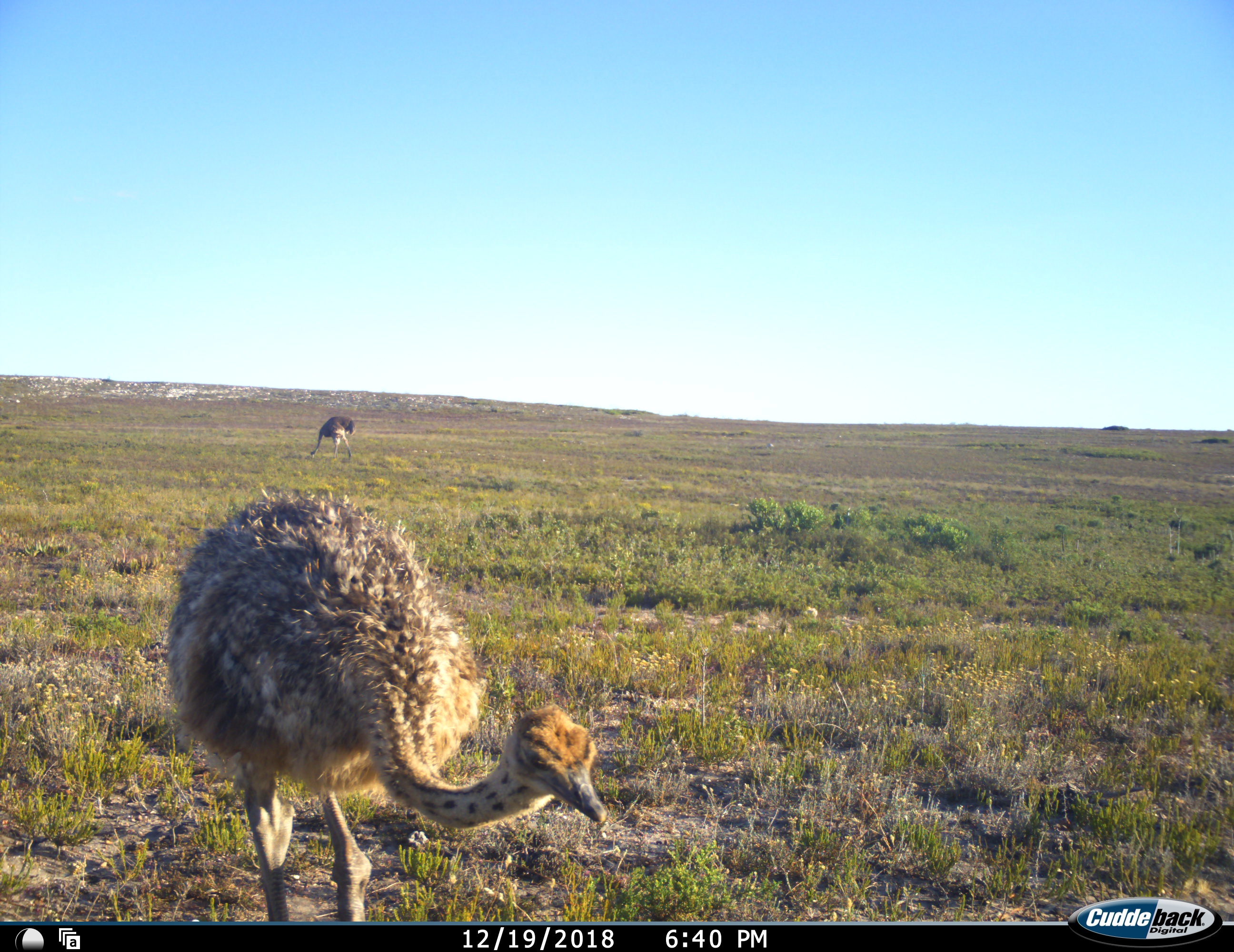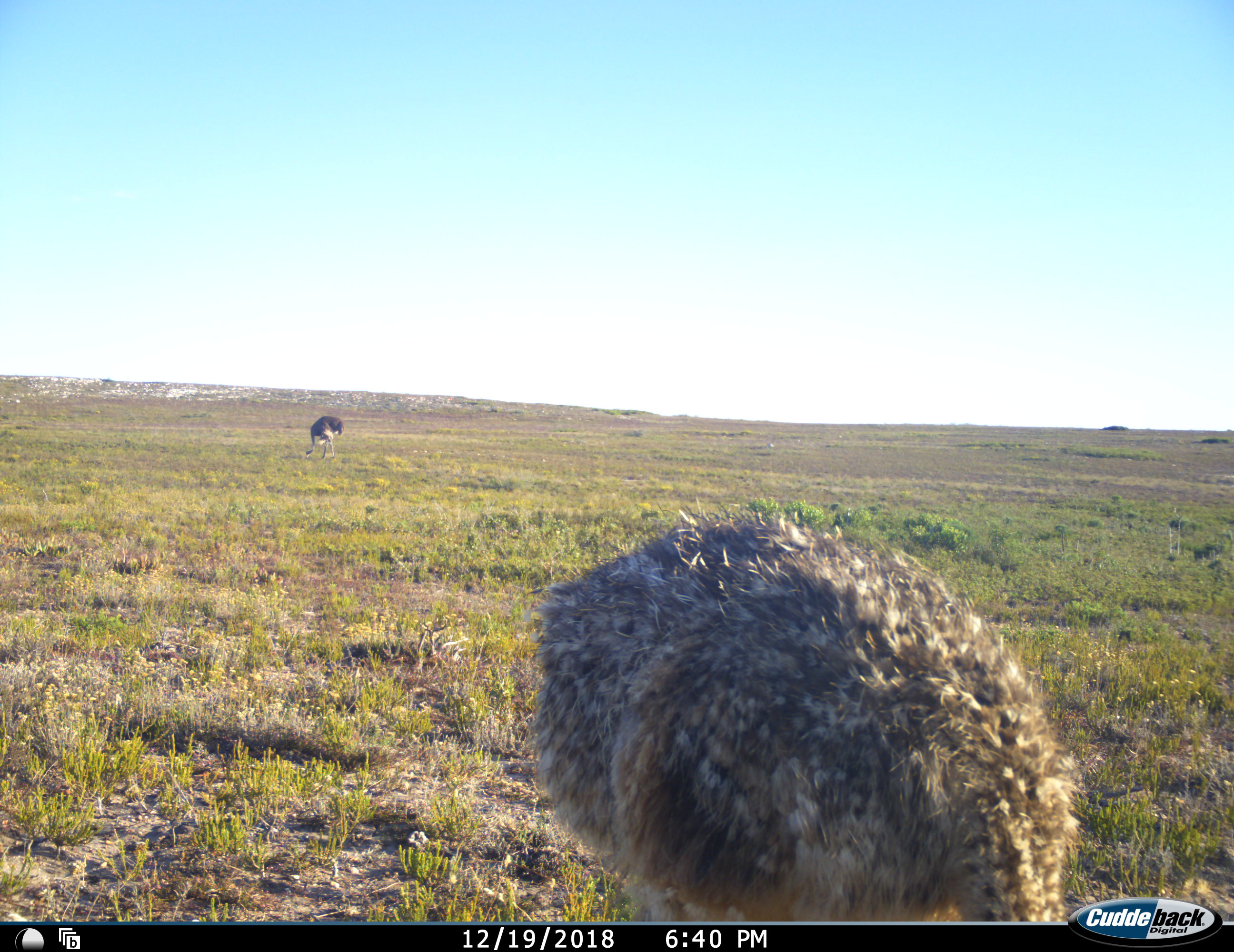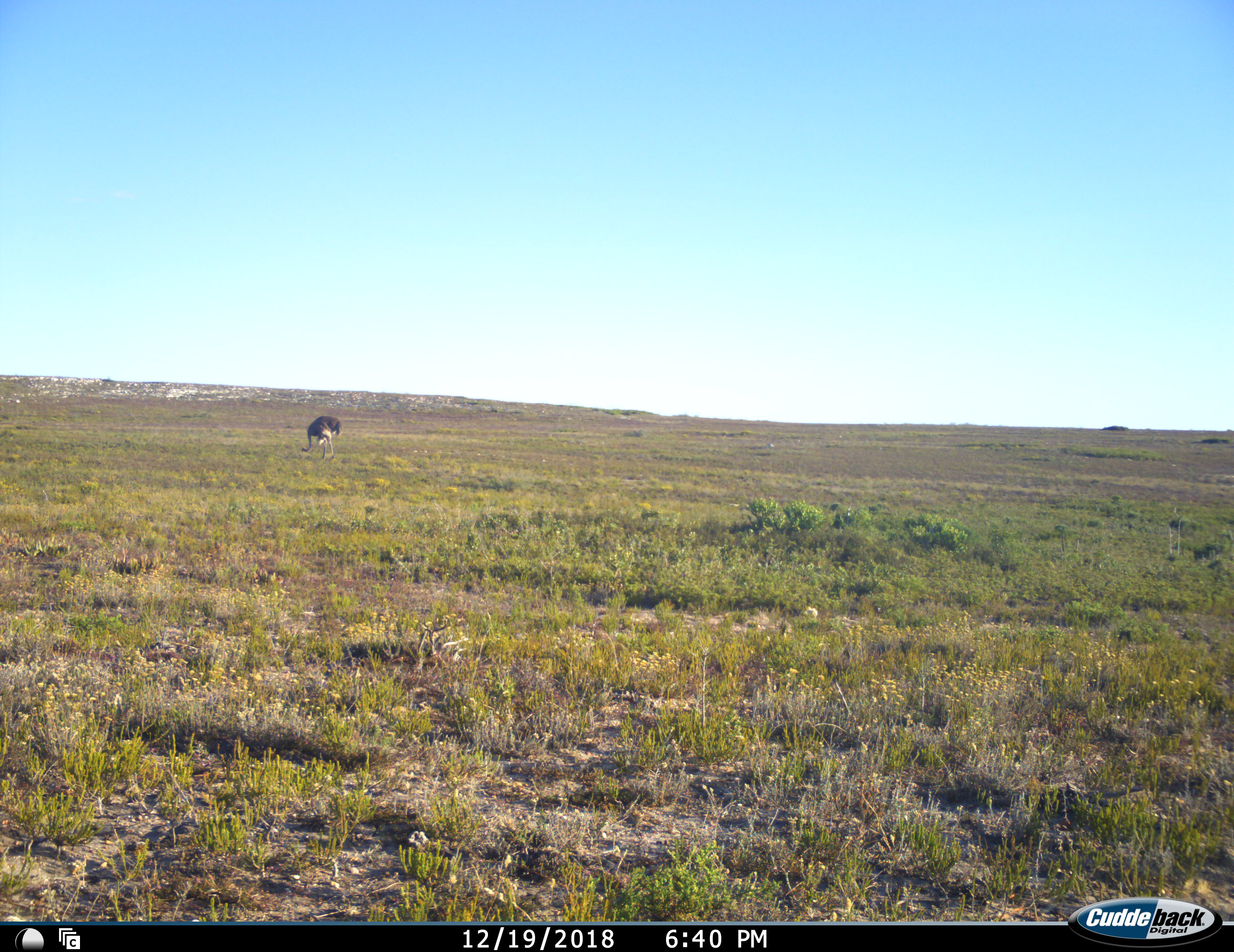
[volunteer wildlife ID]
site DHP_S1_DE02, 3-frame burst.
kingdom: Animalia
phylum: Chordata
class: Aves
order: Struthioniformes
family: Struthionidae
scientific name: Struthionidae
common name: ostrich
Ostrich (Struthionidae), count 2. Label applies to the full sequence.